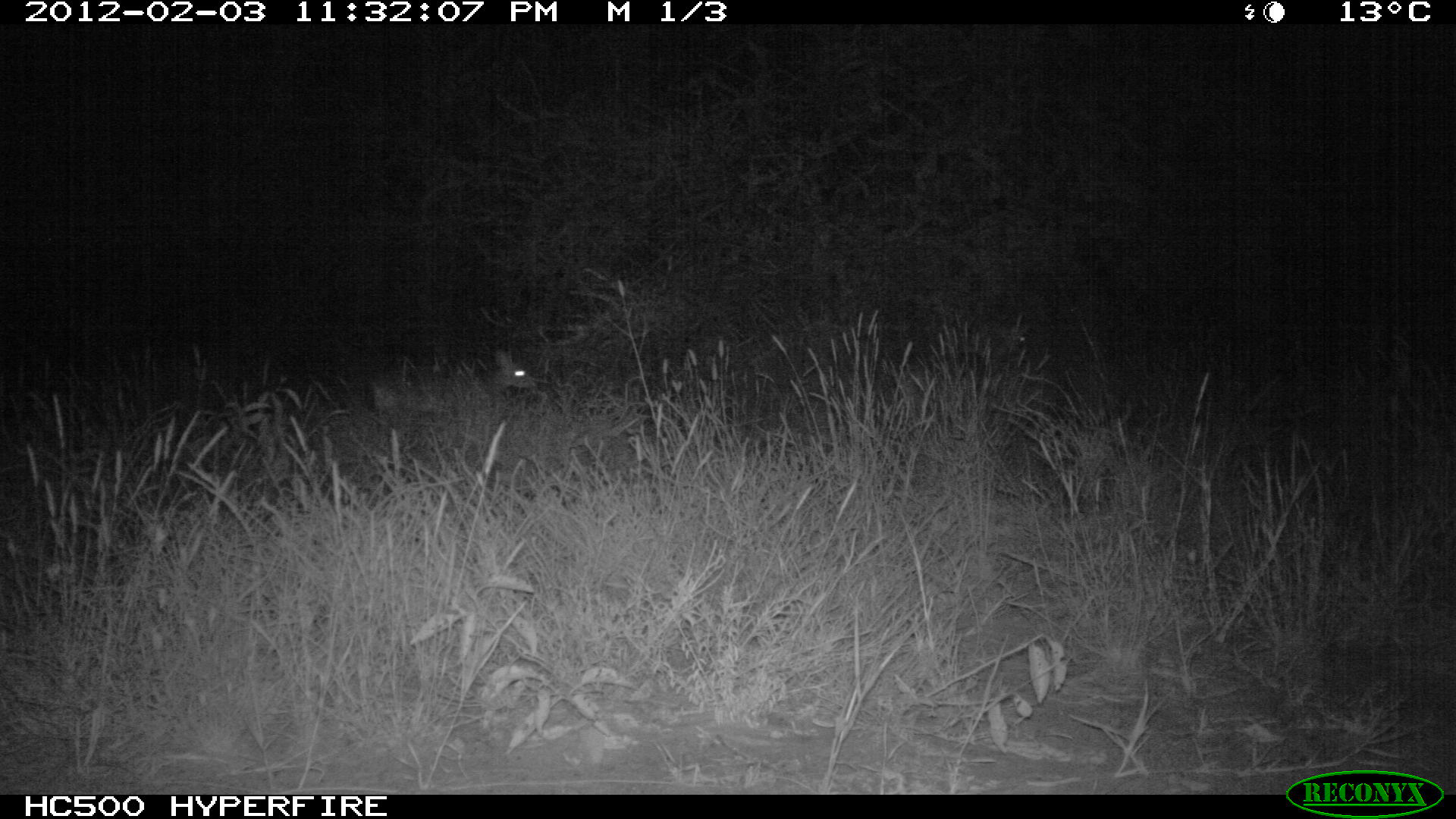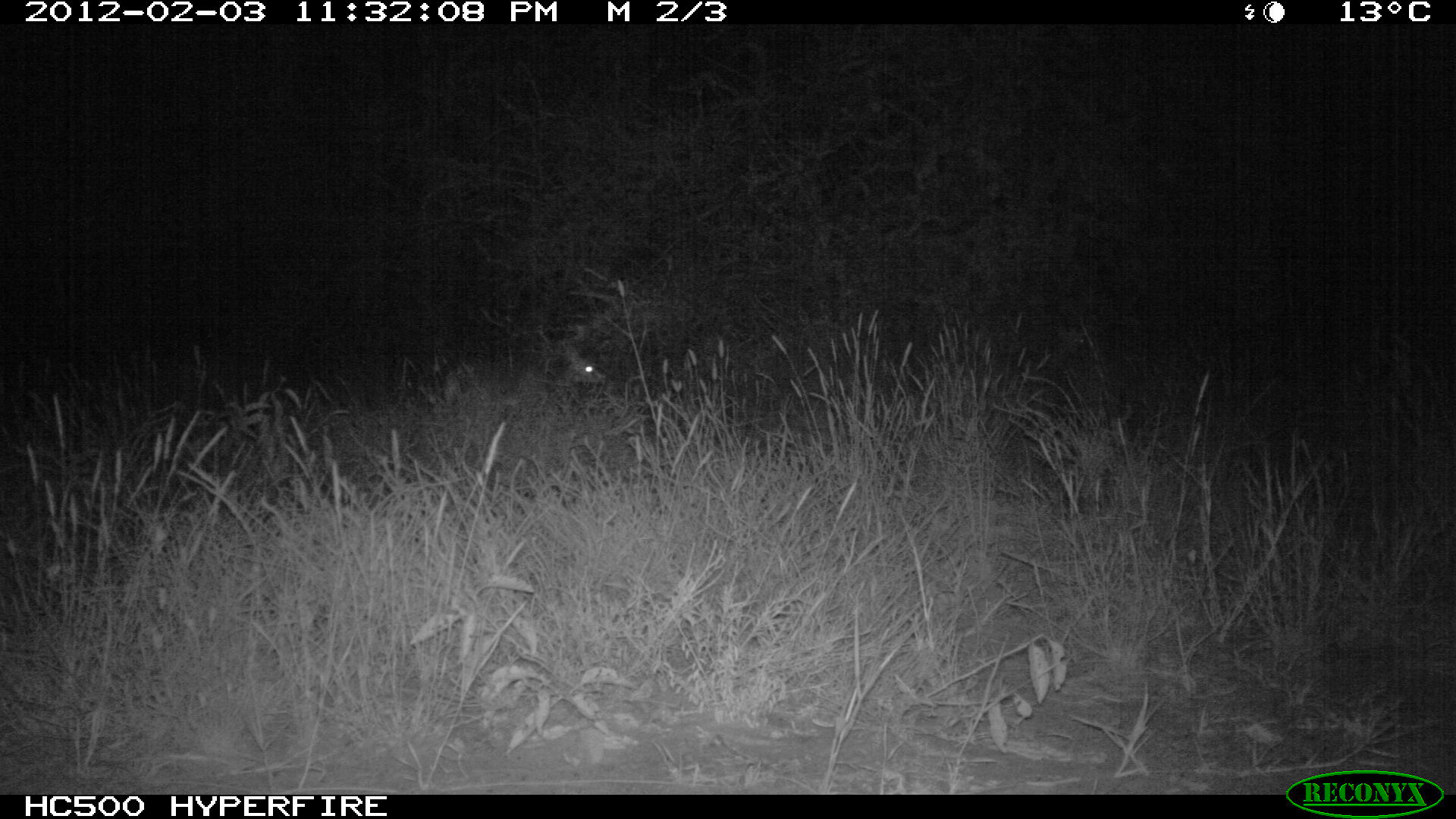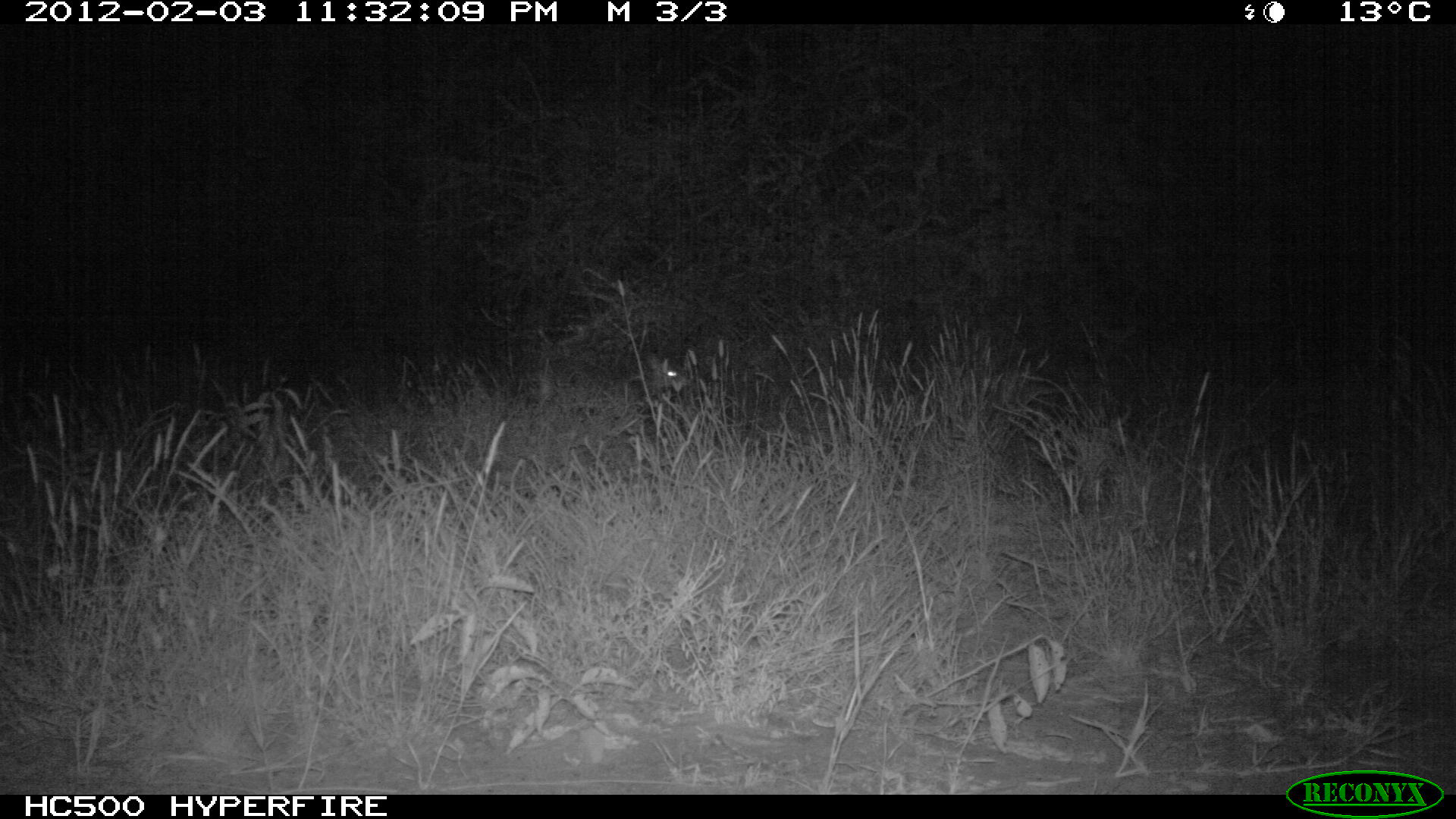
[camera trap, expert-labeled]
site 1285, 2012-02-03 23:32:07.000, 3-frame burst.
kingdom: Animalia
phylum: Chordata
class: Mammalia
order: Artiodactyla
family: Bovidae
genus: Madoqua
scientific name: Madoqua guentheri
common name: günther's dik-dik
Madoqua guentheri (günther's dik-dik), count 2.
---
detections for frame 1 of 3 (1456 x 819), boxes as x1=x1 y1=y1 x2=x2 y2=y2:
madoqua guentheri: x1=367 y1=345 x2=536 y2=424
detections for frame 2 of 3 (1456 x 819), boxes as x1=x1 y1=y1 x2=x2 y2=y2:
madoqua guentheri: x1=547 y1=342 x2=606 y2=388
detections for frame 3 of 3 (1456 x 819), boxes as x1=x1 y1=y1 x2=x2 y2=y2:
madoqua guentheri: x1=528 y1=351 x2=689 y2=416